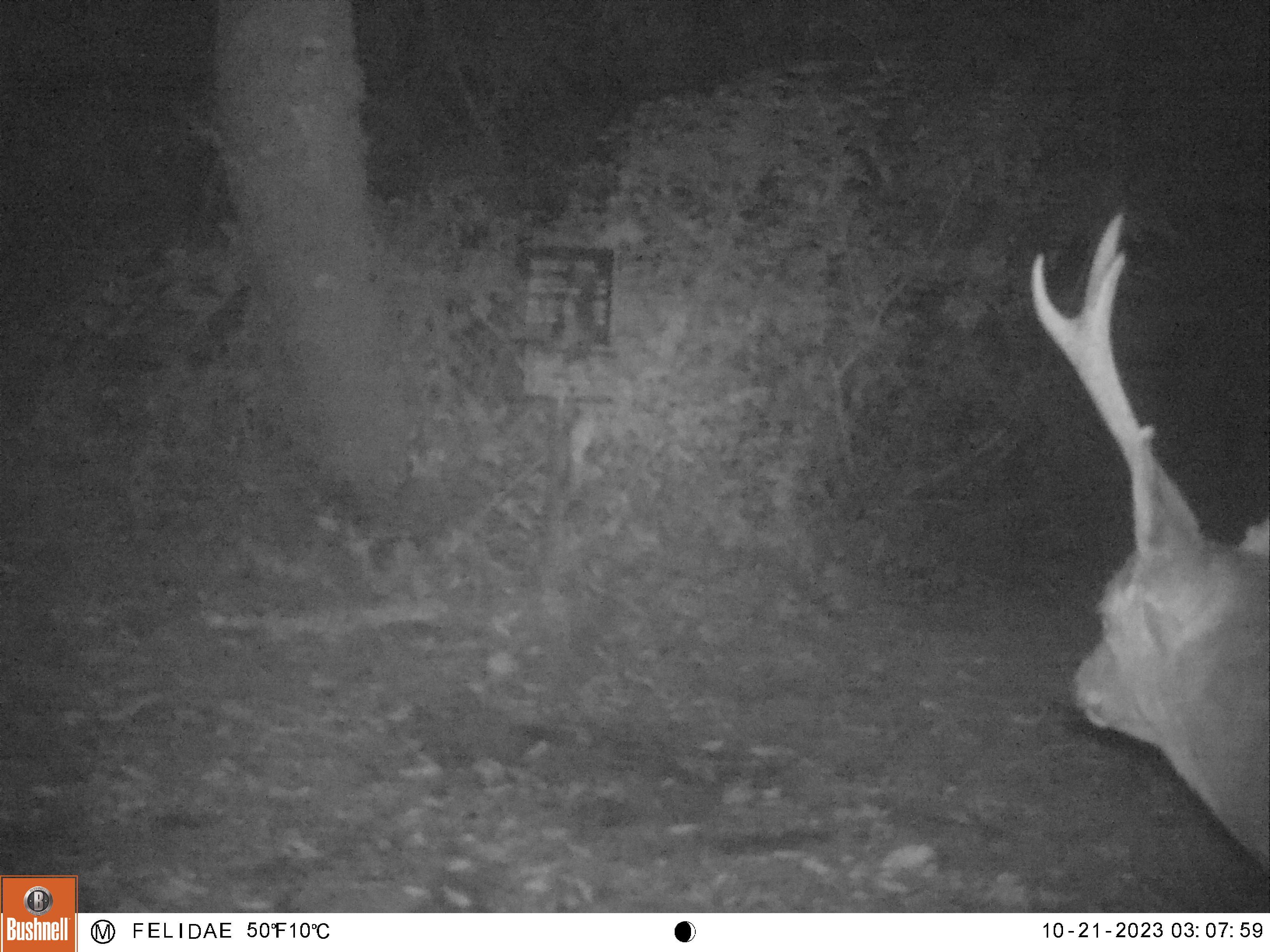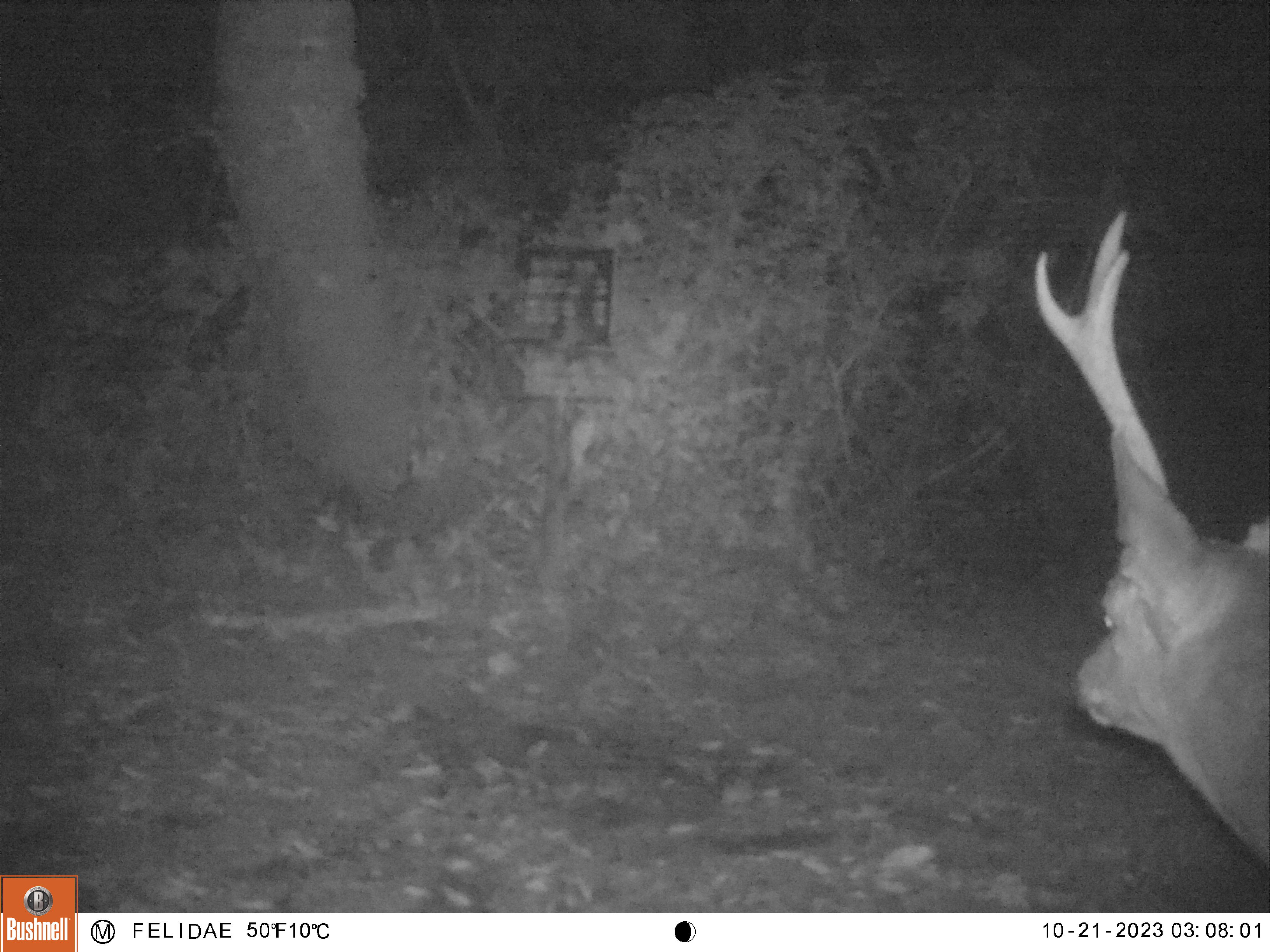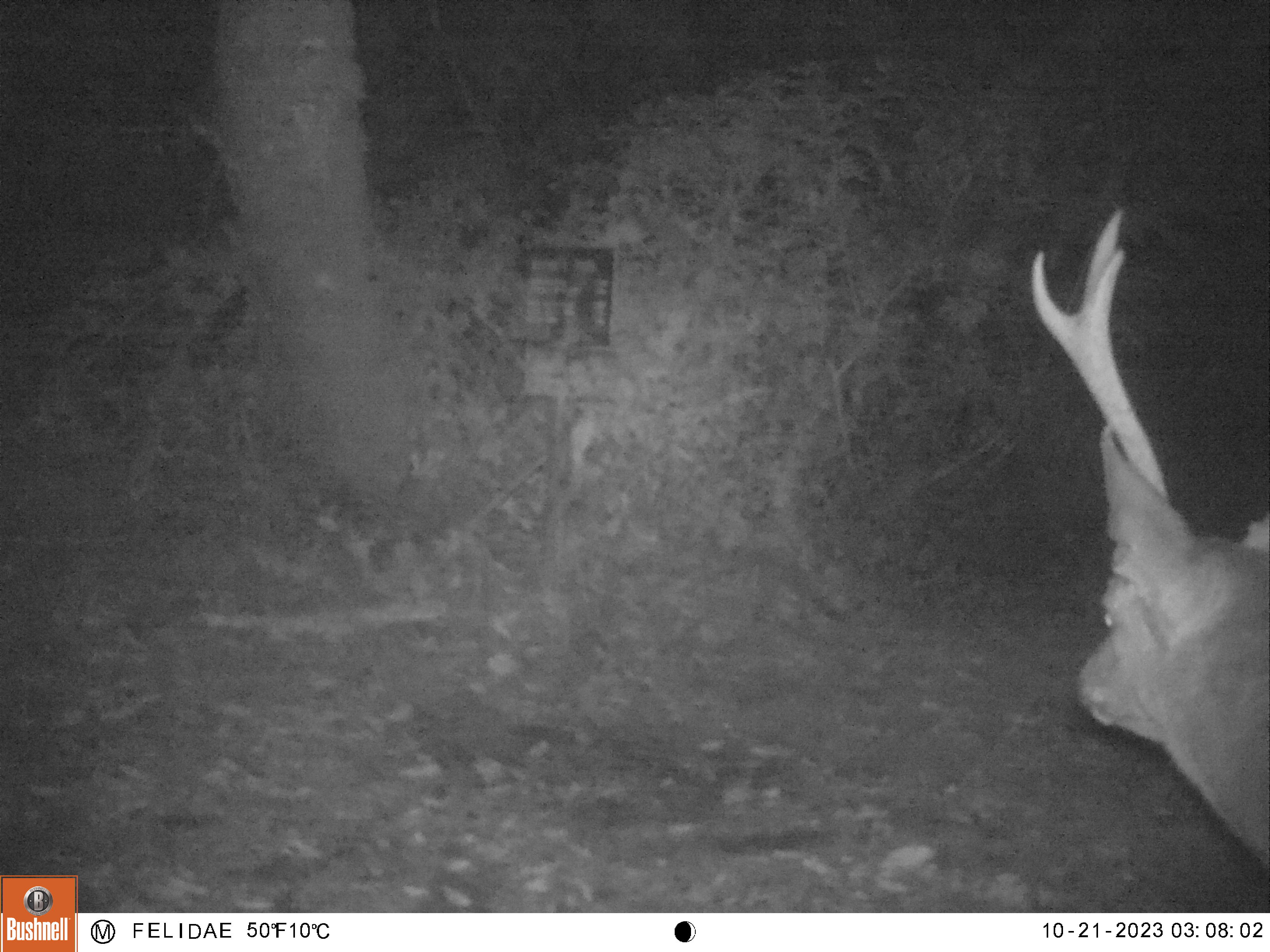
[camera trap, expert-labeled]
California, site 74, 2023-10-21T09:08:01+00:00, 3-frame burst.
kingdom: Animalia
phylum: Chordata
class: Mammalia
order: Artiodactyla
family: Cervidae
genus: Odocoileus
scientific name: Odocoileus hemionus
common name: mule deer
Mule deer (Odocoileus hemionus).